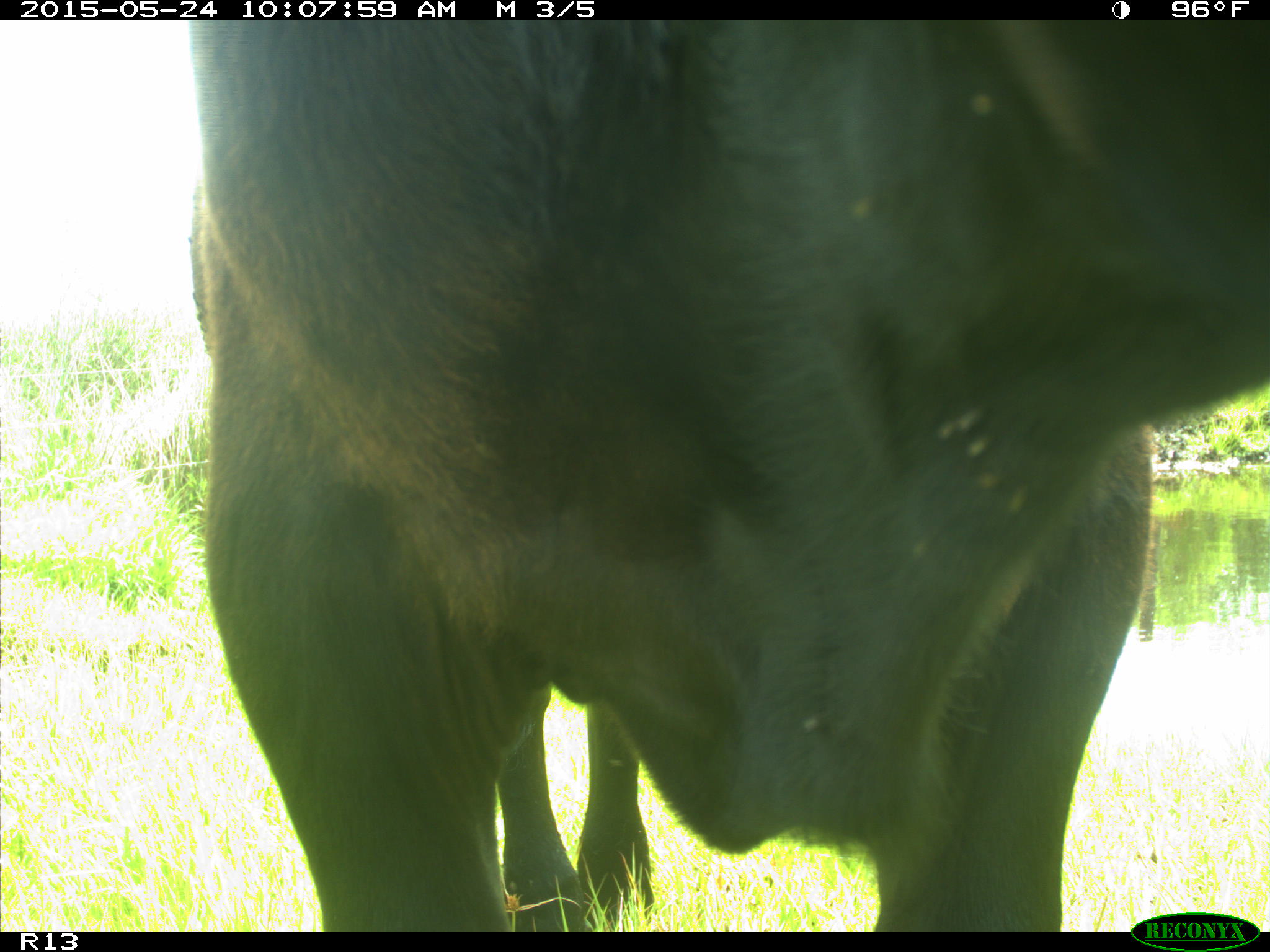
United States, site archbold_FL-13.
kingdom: Animalia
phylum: Chordata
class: Mammalia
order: Artiodactyla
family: Bovidae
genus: Bos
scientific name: Bos taurus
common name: domestic cow